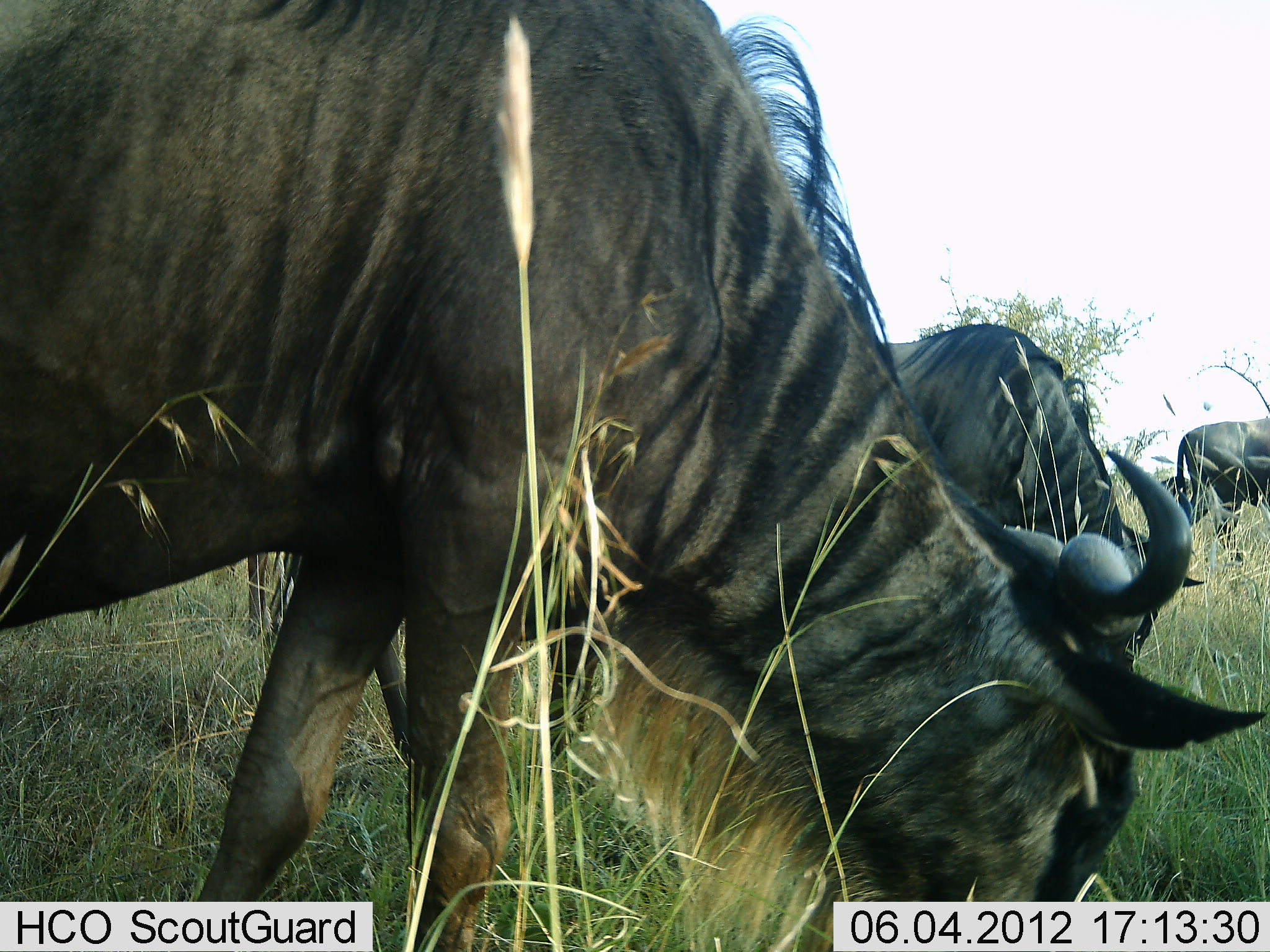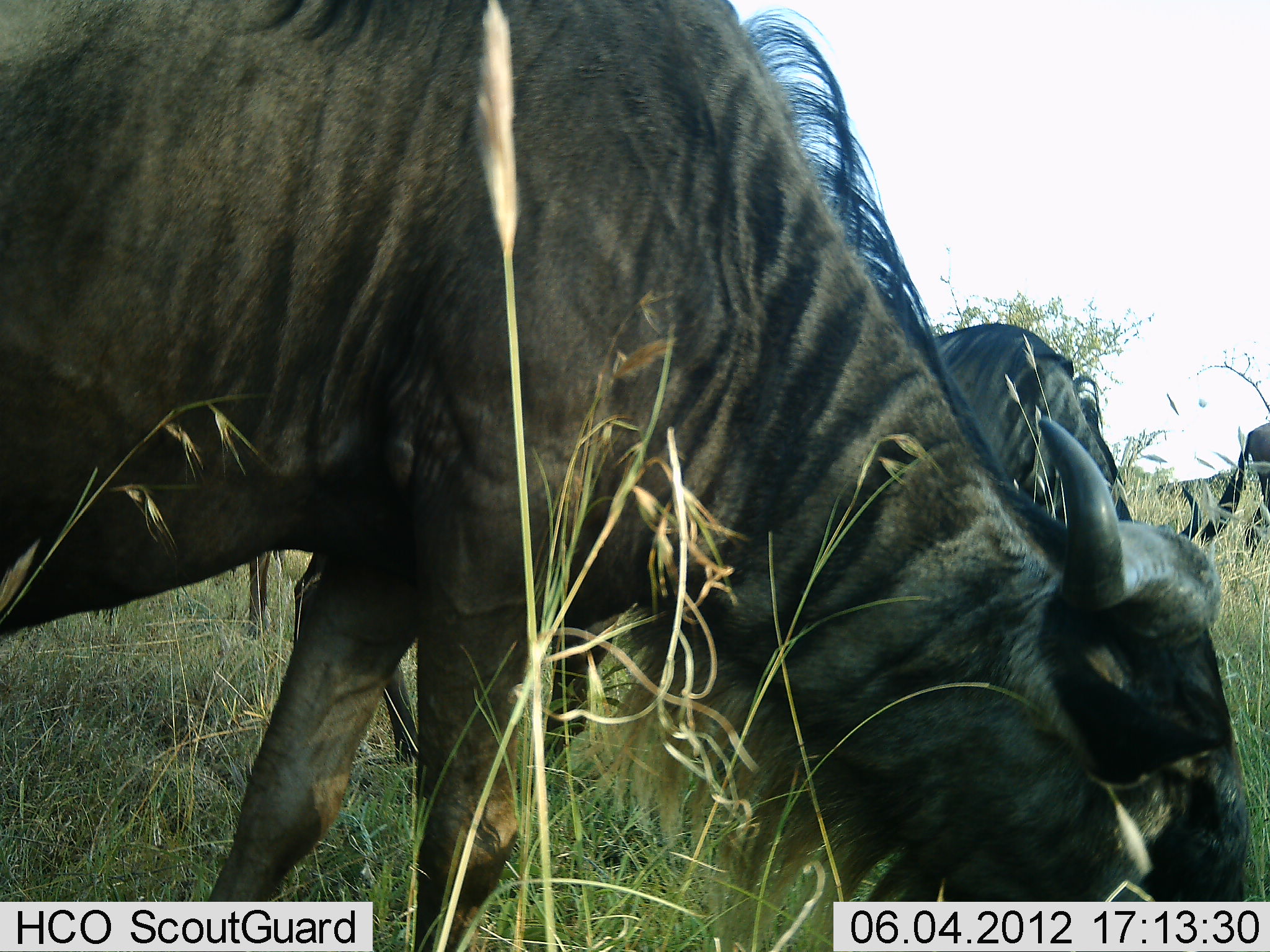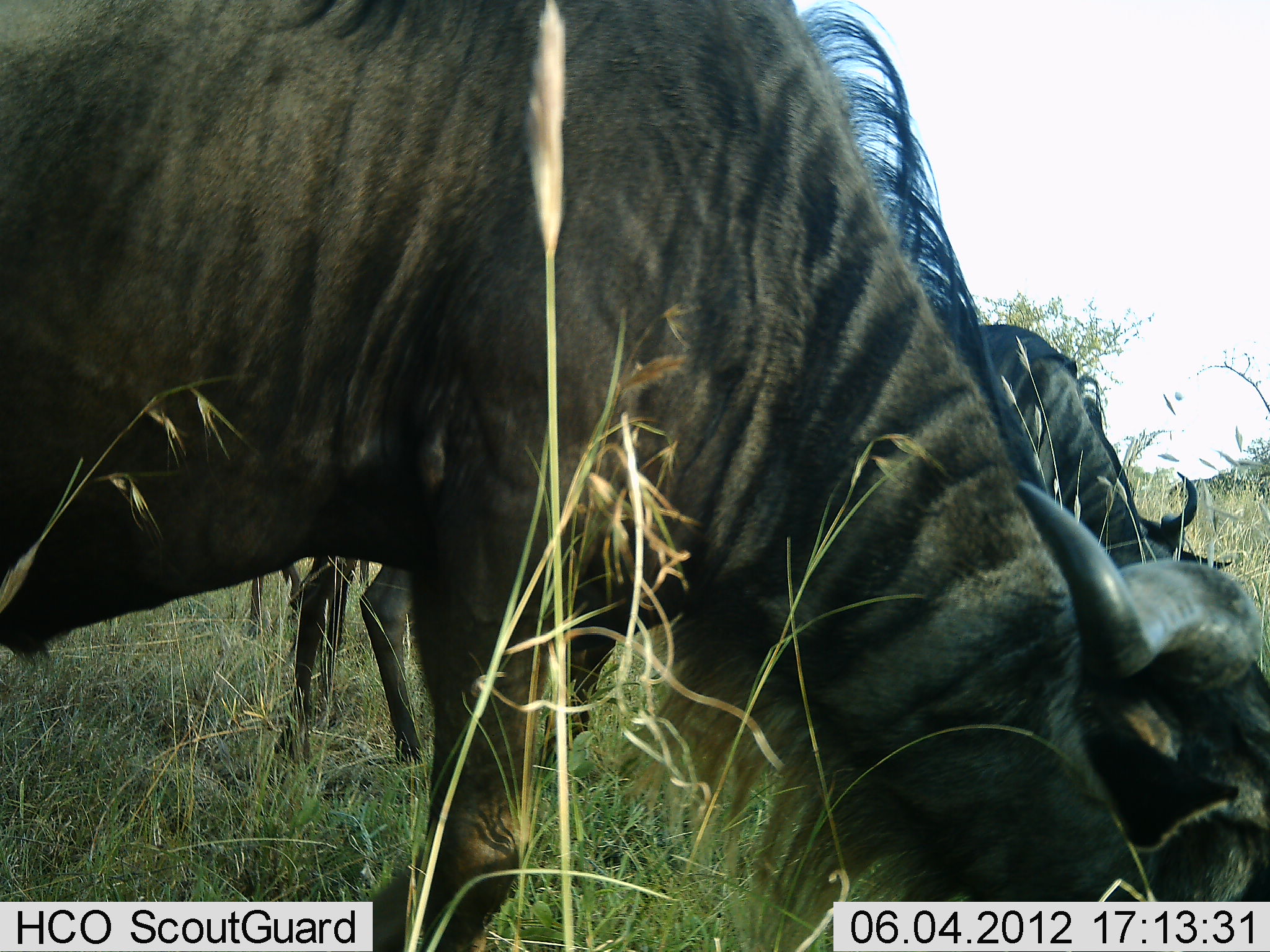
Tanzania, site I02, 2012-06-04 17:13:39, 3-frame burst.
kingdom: Animalia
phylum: Chordata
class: Mammalia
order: Artiodactyla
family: Bovidae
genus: Connochaetes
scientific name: Connochaetes taurinus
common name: blue wildebeest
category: wildebeest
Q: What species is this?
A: Wildebeest (blue wildebeest) (Connochaetes taurinus).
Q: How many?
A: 3.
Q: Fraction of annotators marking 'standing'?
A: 10%.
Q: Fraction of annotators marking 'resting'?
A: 0%.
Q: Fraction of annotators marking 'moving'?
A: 20%.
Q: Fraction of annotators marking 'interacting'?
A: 0%.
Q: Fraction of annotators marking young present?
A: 0%.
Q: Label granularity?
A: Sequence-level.